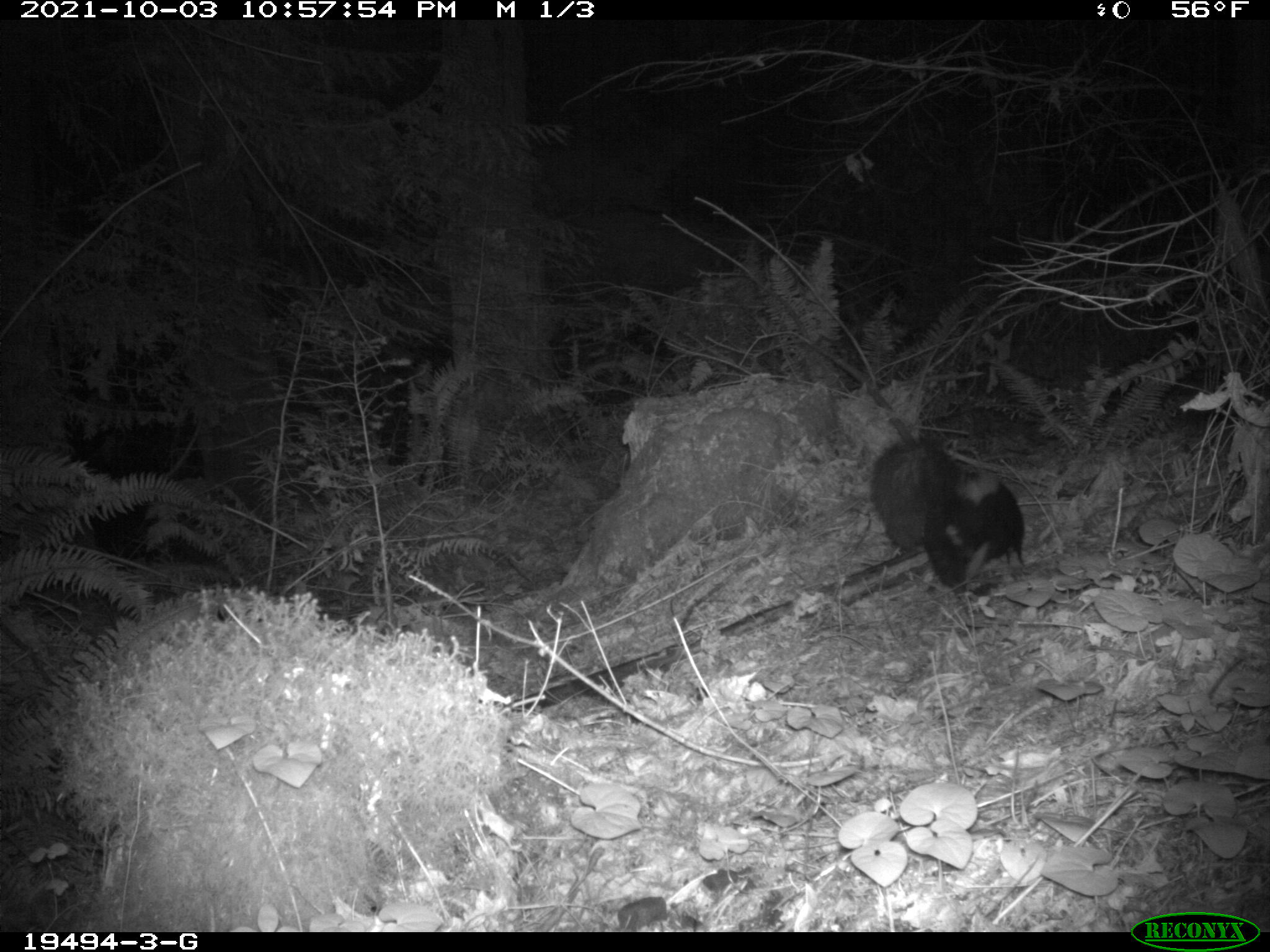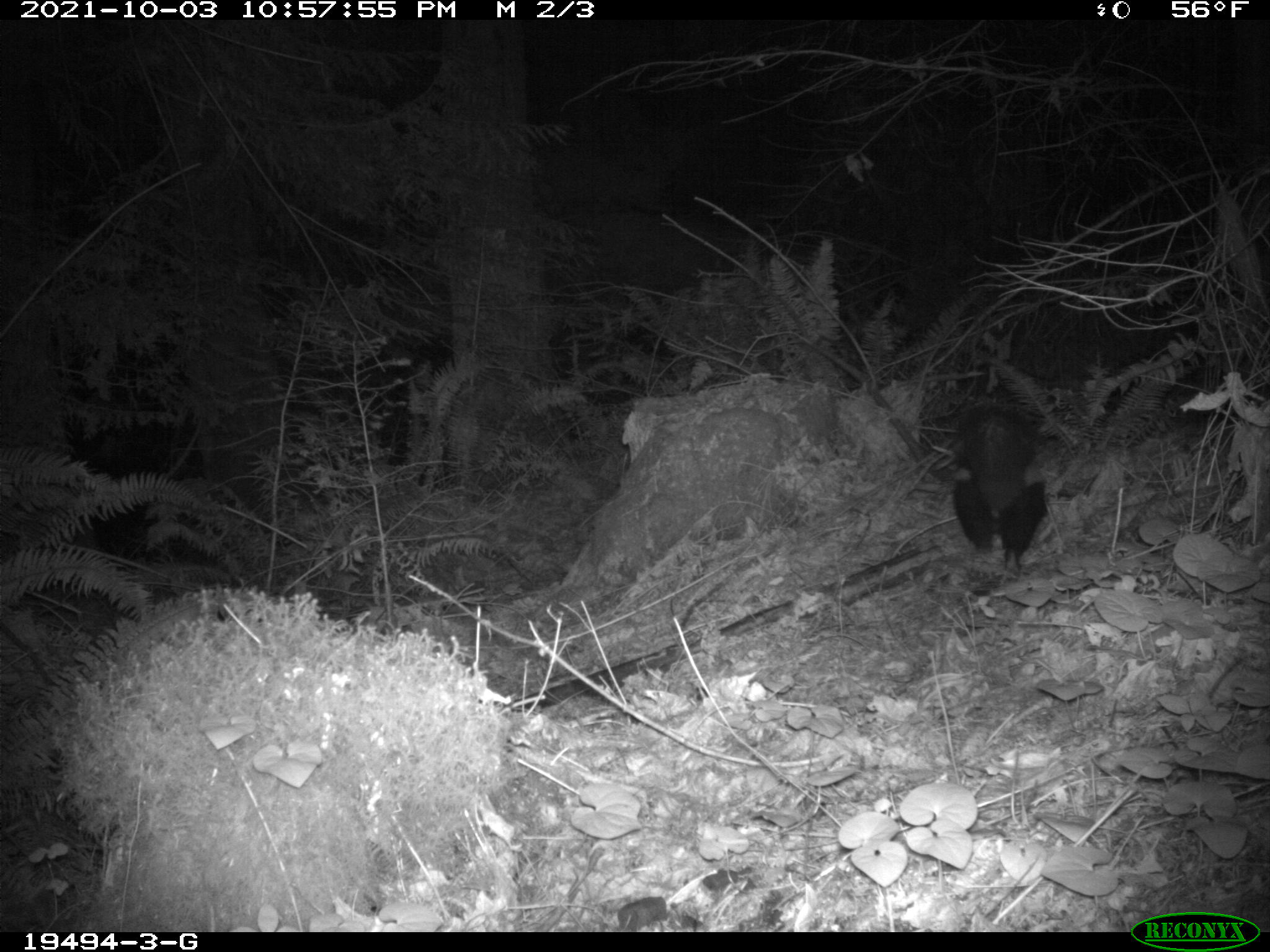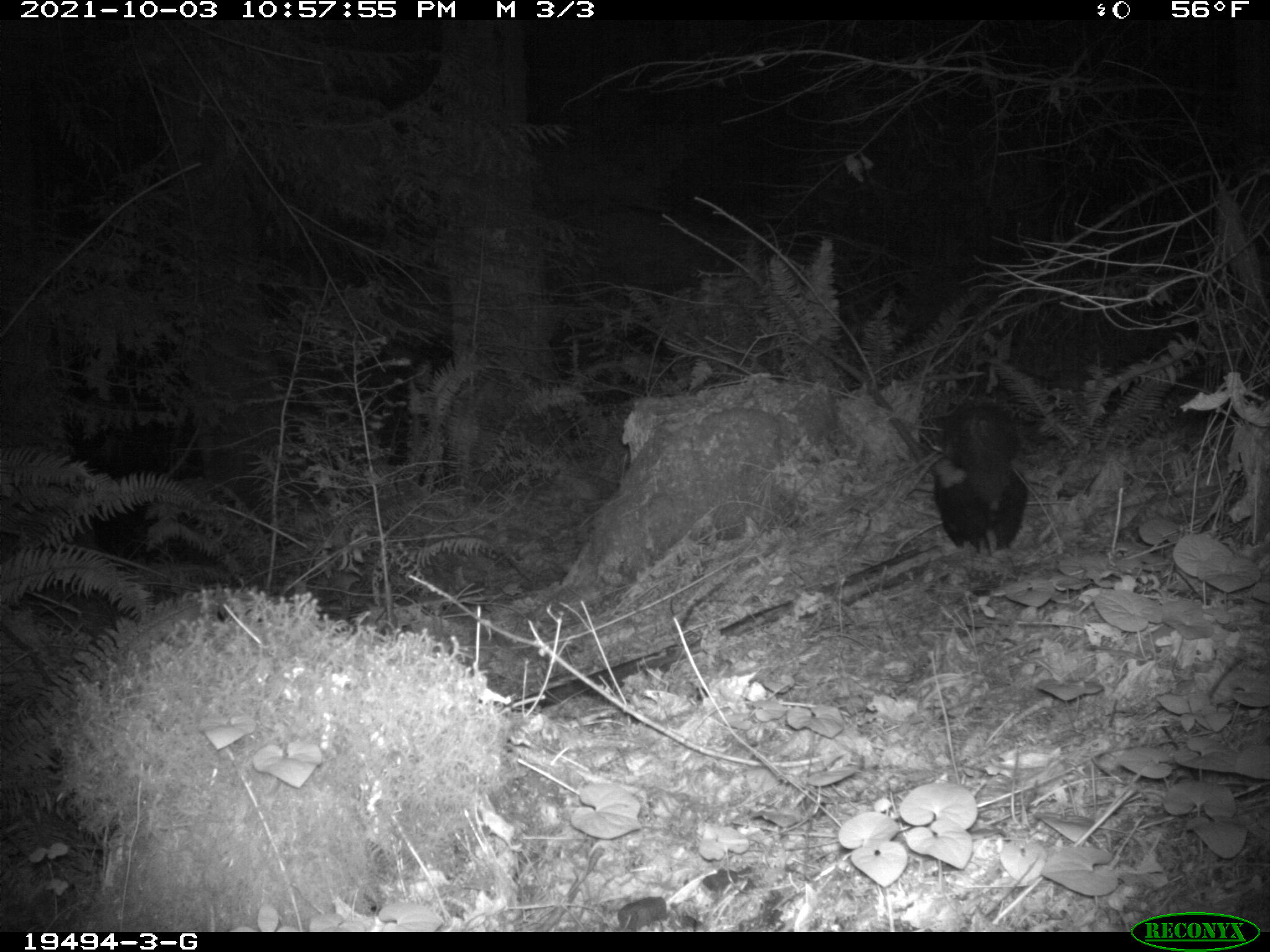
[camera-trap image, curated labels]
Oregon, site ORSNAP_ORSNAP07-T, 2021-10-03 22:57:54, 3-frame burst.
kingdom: Animalia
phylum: Chordata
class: Mammalia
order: Carnivora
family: Mephitidae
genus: Mephitis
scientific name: Mephitis mephitis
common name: striped skunk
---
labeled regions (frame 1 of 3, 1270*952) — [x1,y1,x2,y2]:
striped skunk: [869,432,1040,603]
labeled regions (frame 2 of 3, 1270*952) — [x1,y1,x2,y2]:
striped skunk: [938,402,1061,572]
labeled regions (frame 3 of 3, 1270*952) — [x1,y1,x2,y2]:
striped skunk: [923,397,1038,566]